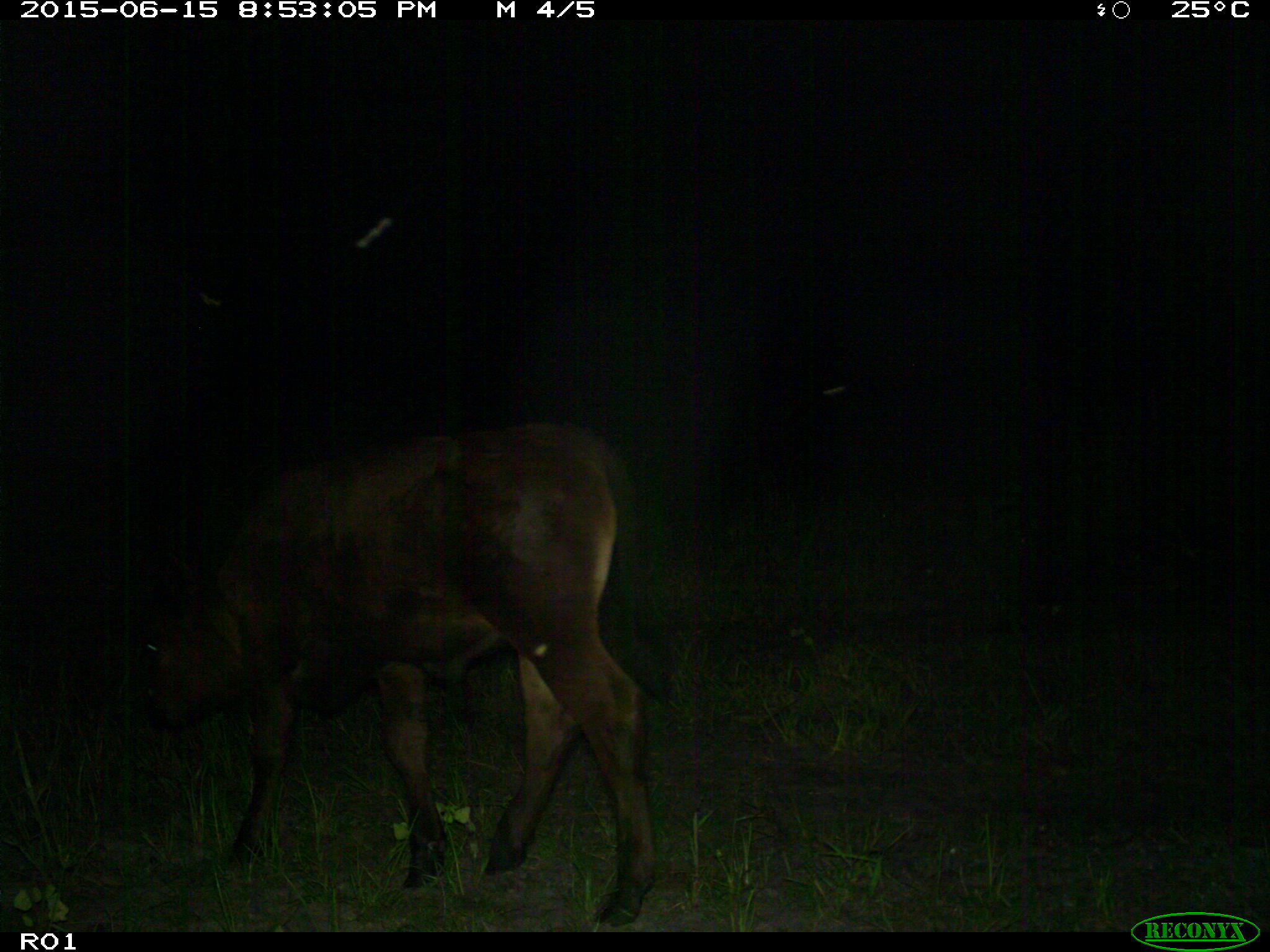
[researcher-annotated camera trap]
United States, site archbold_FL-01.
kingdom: Animalia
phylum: Chordata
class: Mammalia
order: Artiodactyla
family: Bovidae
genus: Bos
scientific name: Bos taurus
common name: domestic cow